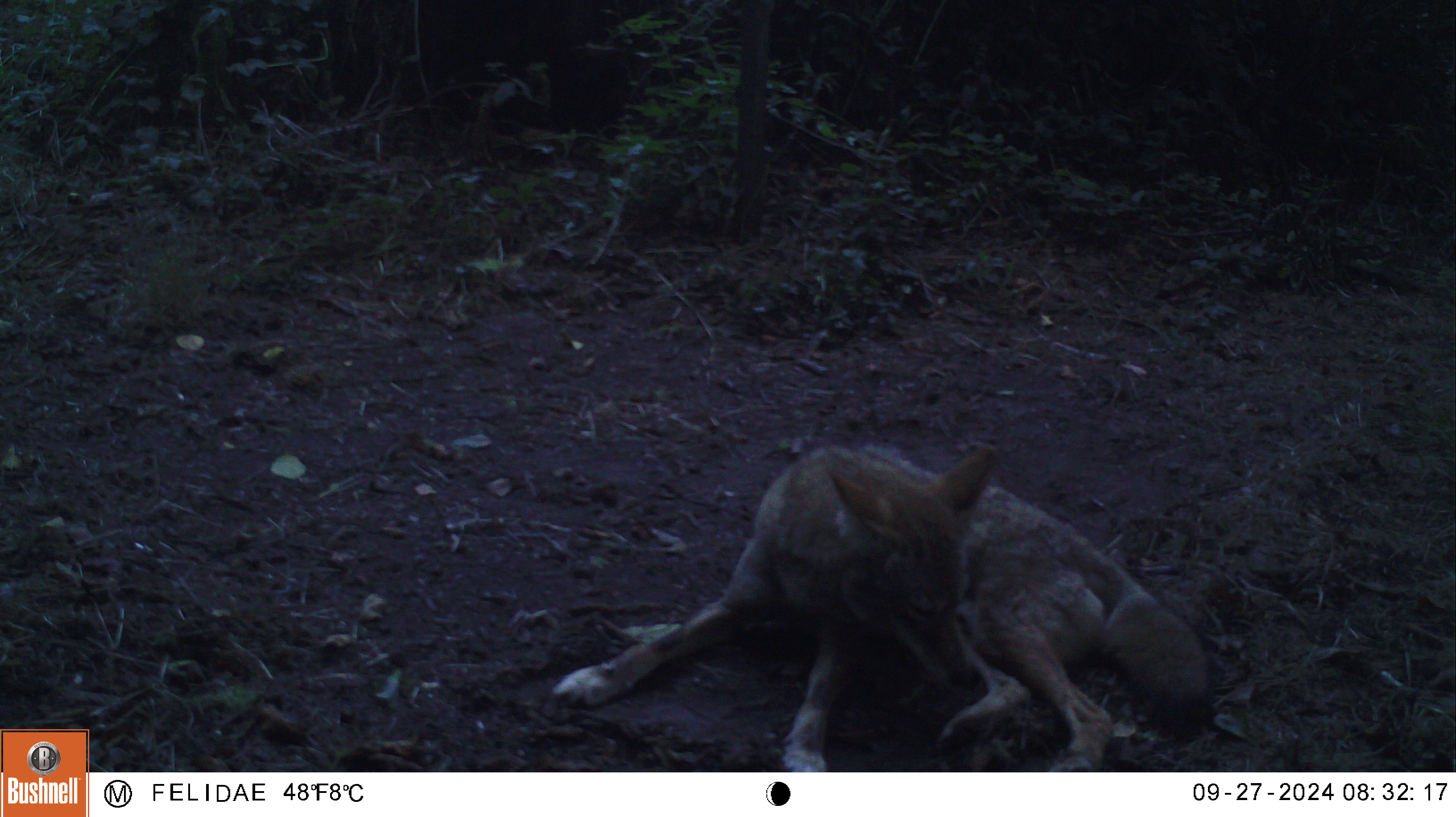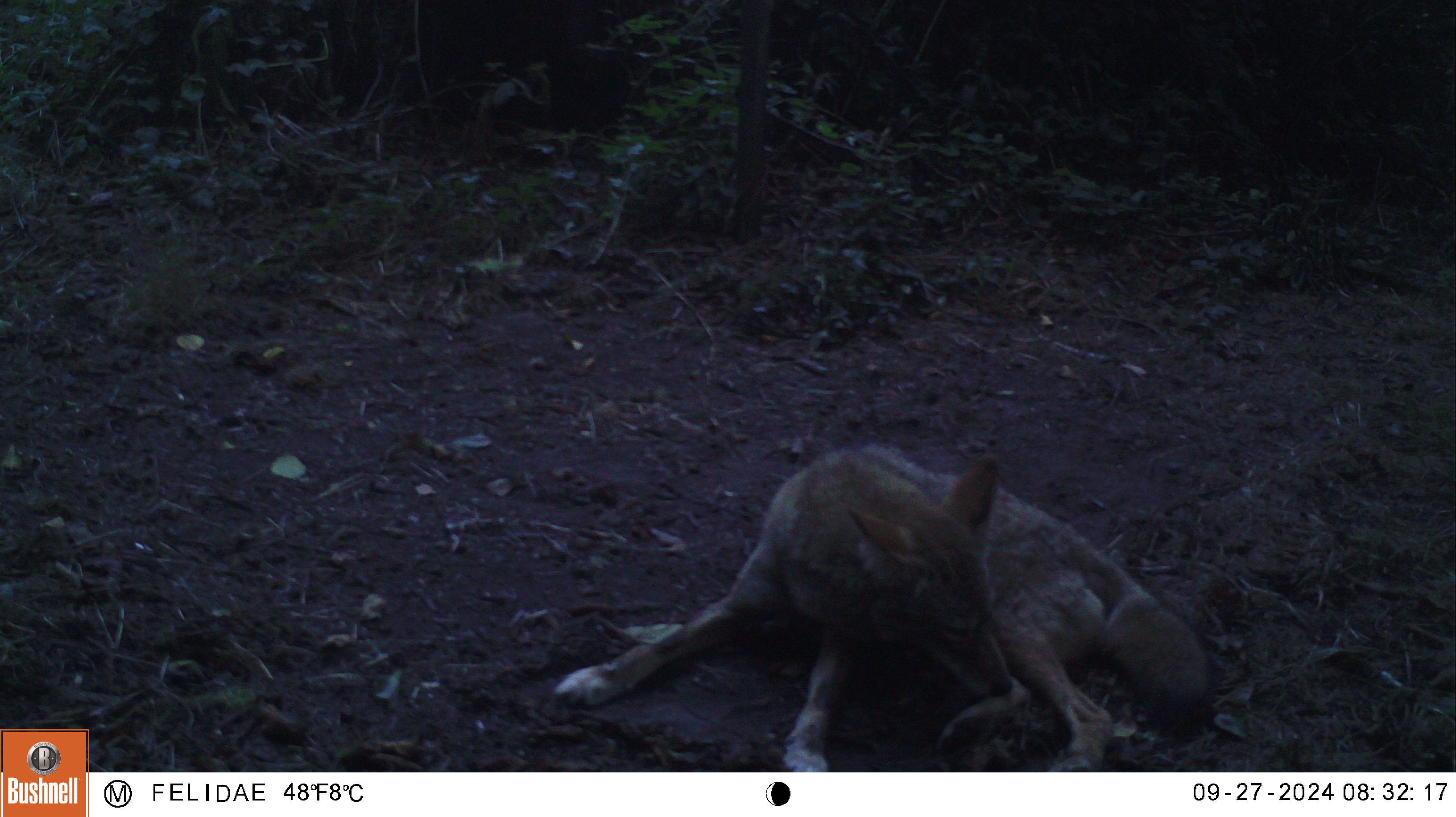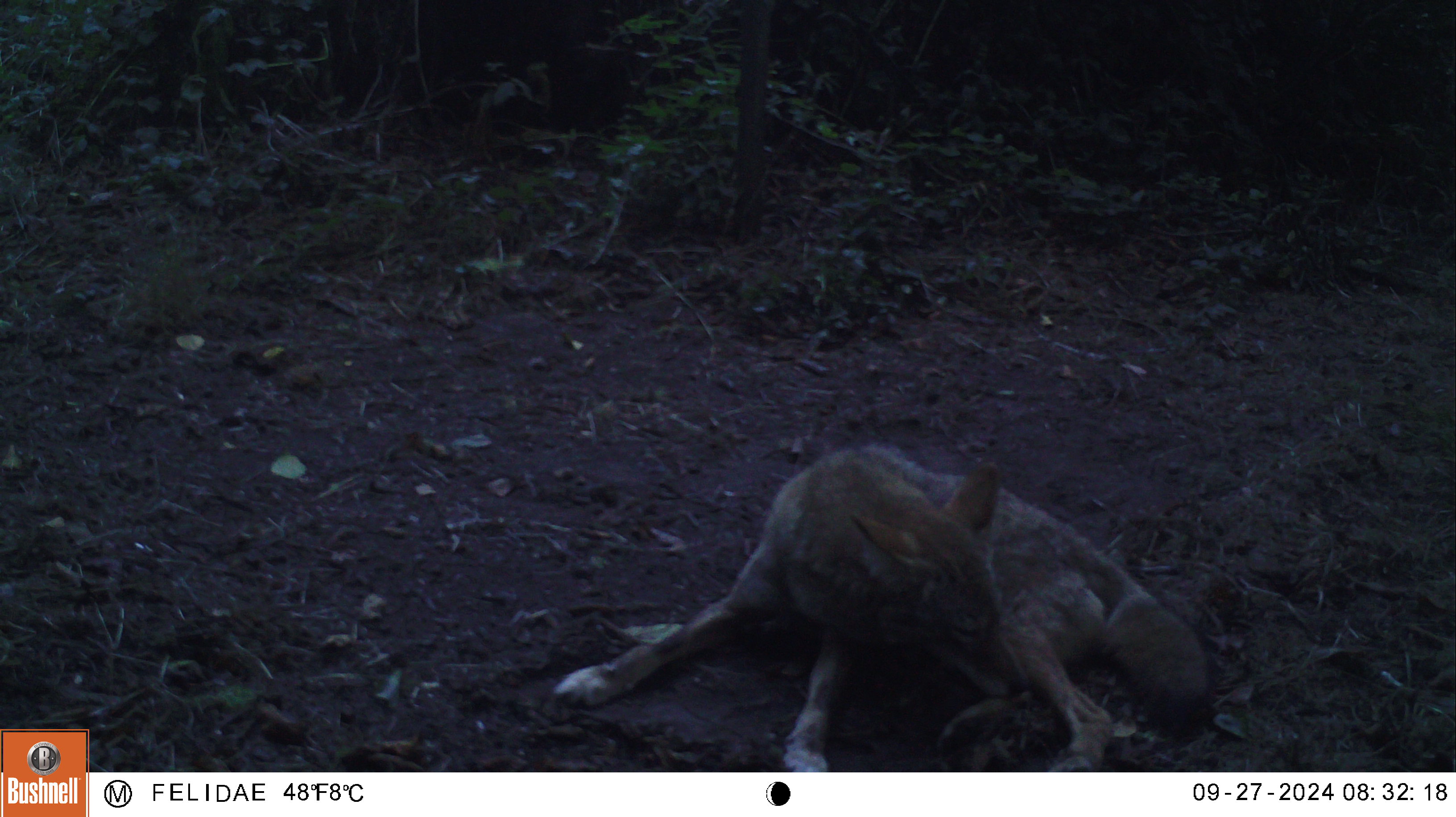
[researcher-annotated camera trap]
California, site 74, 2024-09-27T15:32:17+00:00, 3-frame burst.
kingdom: Animalia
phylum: Chordata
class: Mammalia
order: Carnivora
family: Canidae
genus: Canis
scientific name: Canis latrans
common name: coyote